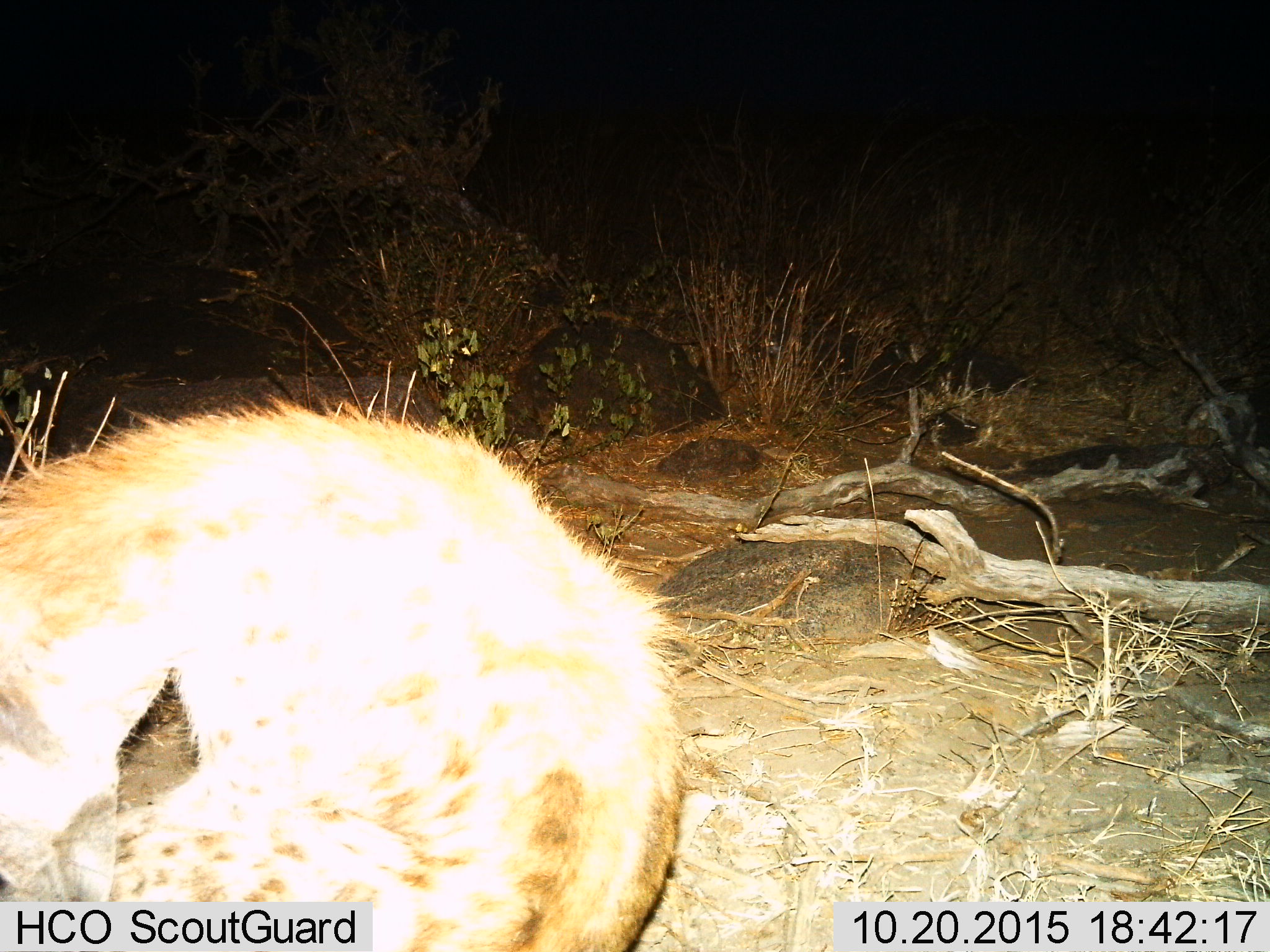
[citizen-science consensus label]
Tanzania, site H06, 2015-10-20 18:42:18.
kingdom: Animalia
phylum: Chordata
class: Mammalia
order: Carnivora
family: Hyaenidae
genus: Crocuta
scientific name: Crocuta crocuta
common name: spotted hyena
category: hyenaspotted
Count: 1.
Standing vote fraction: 40%.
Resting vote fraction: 50%.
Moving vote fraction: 20%.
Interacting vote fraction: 0%.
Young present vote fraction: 0%.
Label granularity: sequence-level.